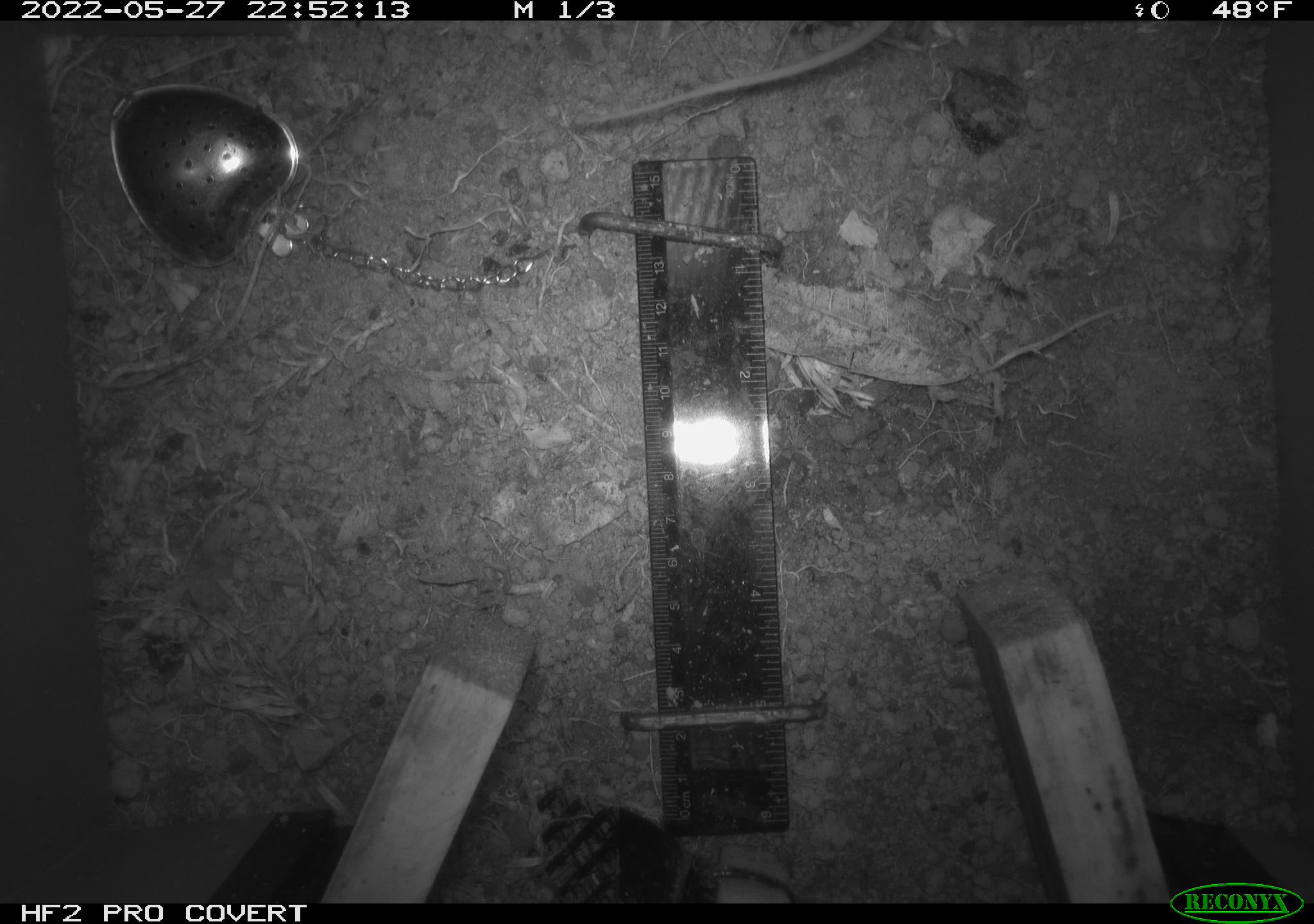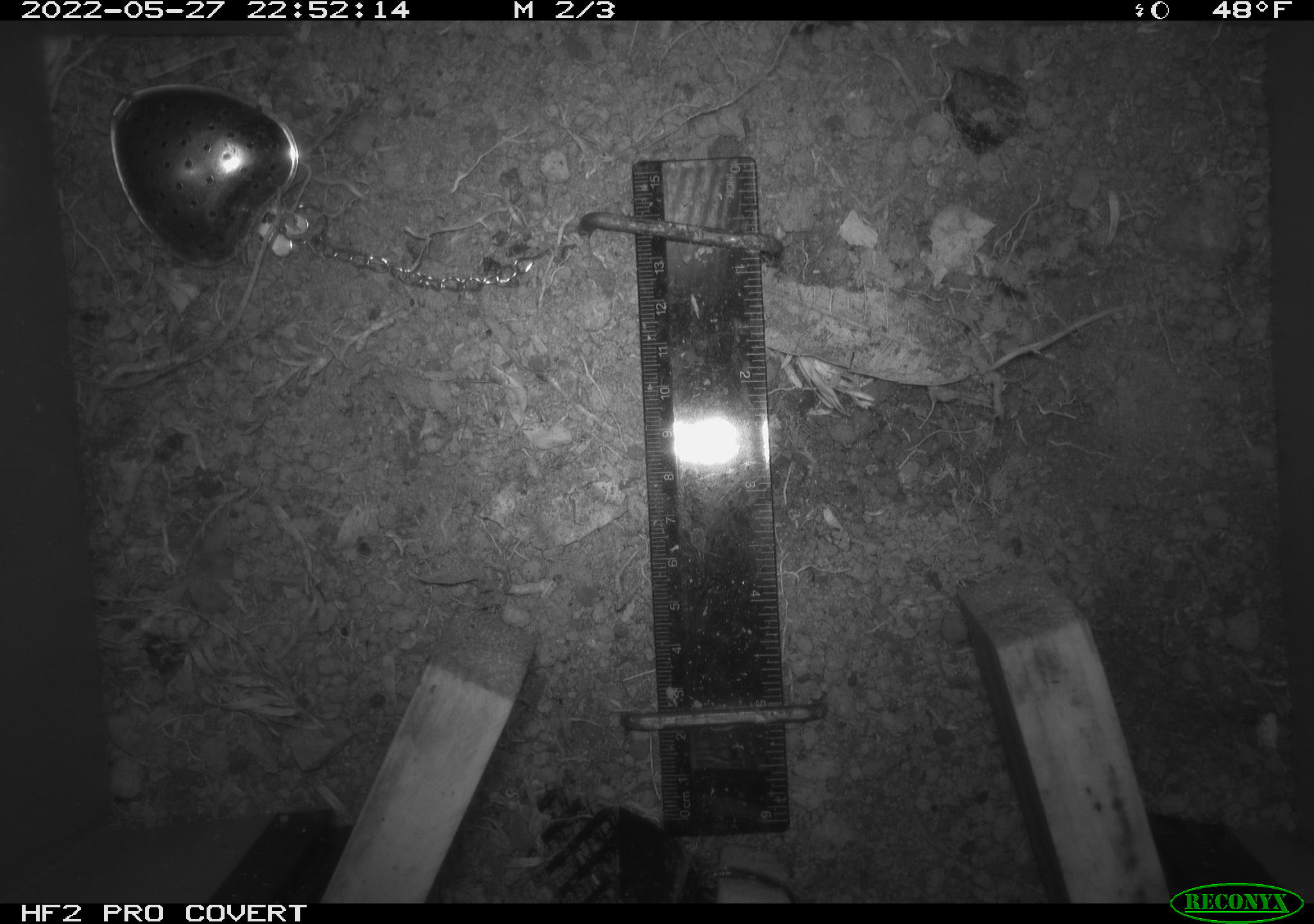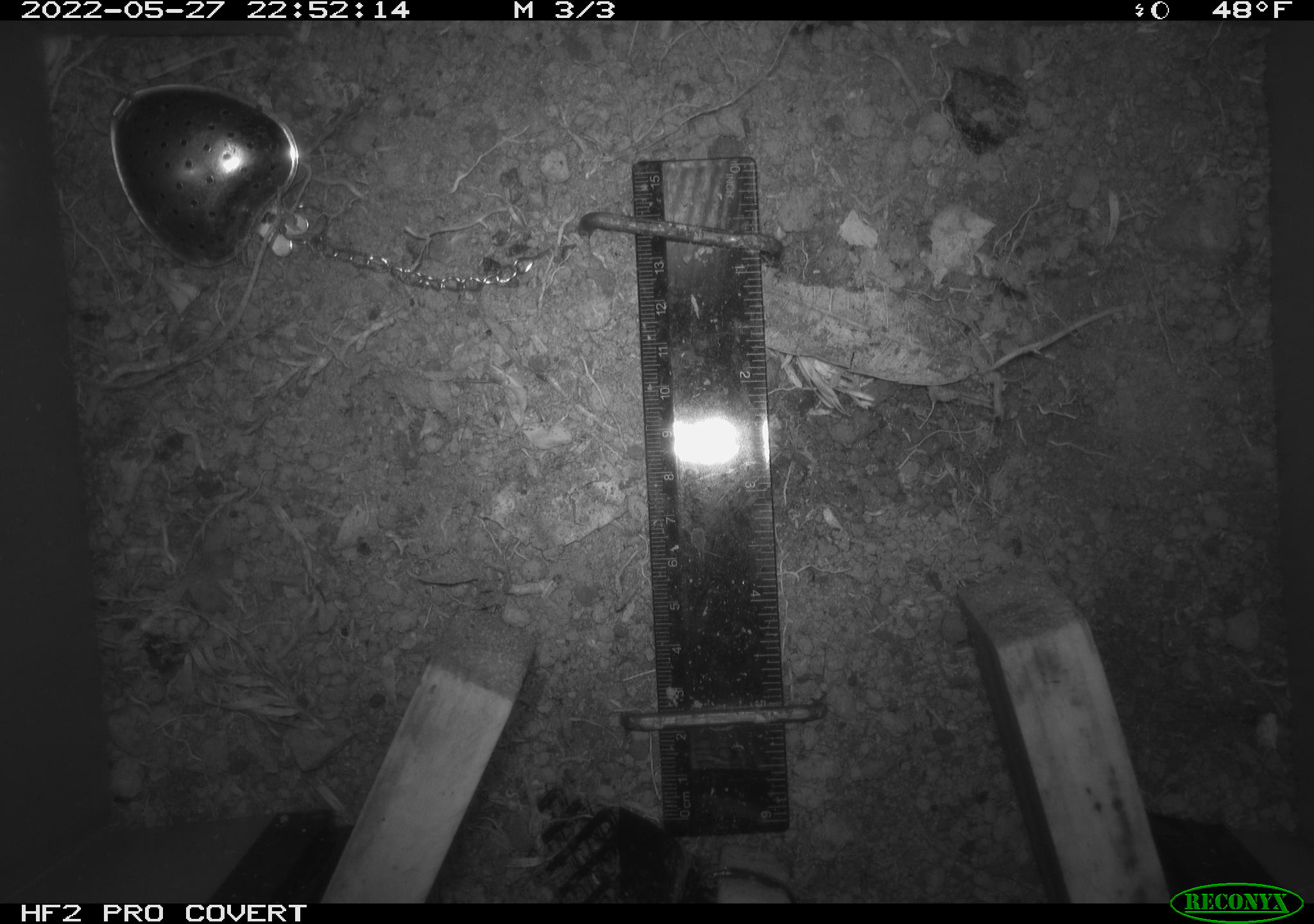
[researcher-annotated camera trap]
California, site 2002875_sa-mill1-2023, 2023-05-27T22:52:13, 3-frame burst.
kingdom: Animalia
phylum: Chordata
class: Mammalia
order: Rodentia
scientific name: Rodentia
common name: mouse species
Mouse species (Rodentia).